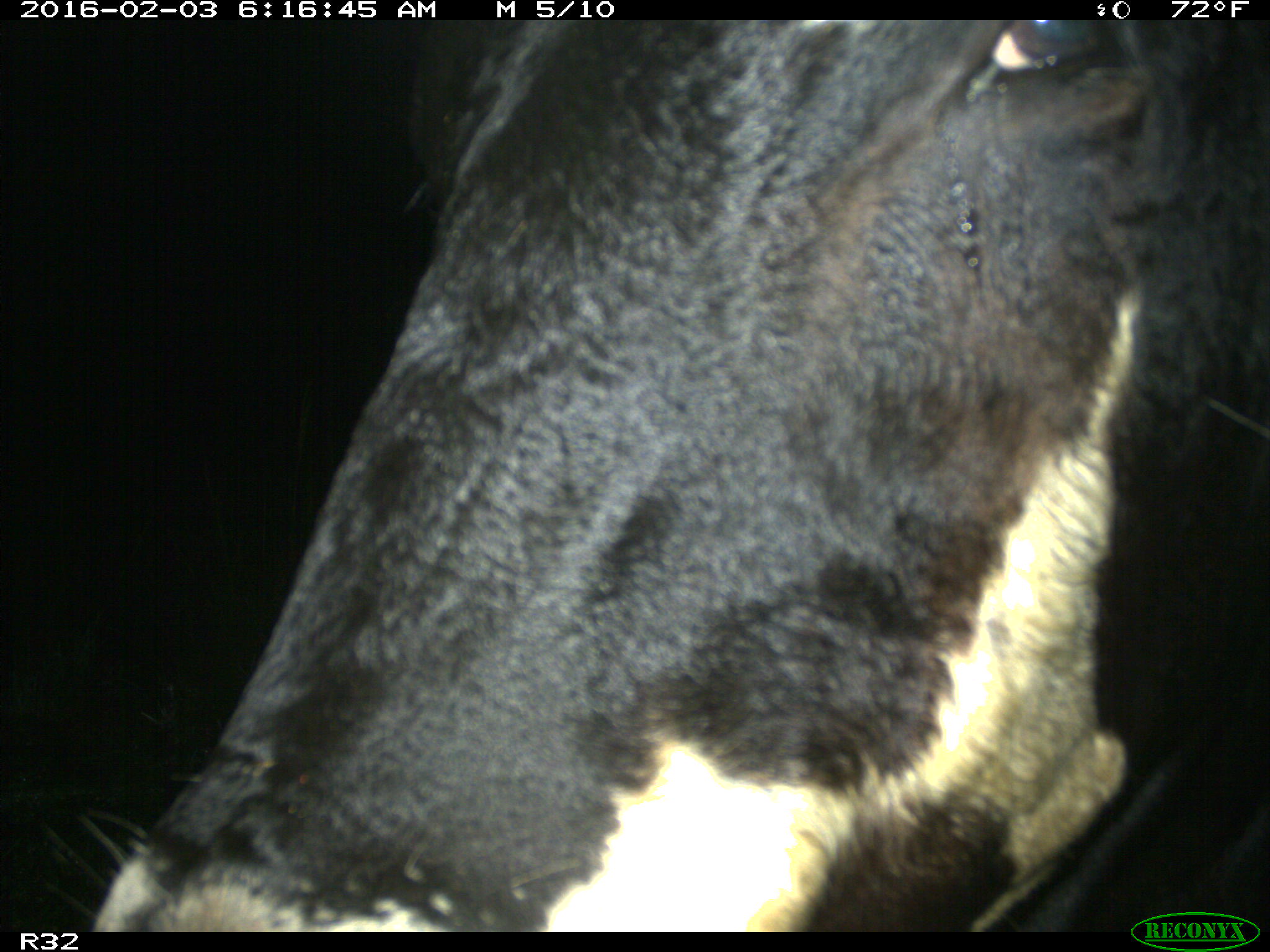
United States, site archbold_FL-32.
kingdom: Animalia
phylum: Chordata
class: Mammalia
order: Artiodactyla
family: Bovidae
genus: Bos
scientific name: Bos taurus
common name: domestic cow